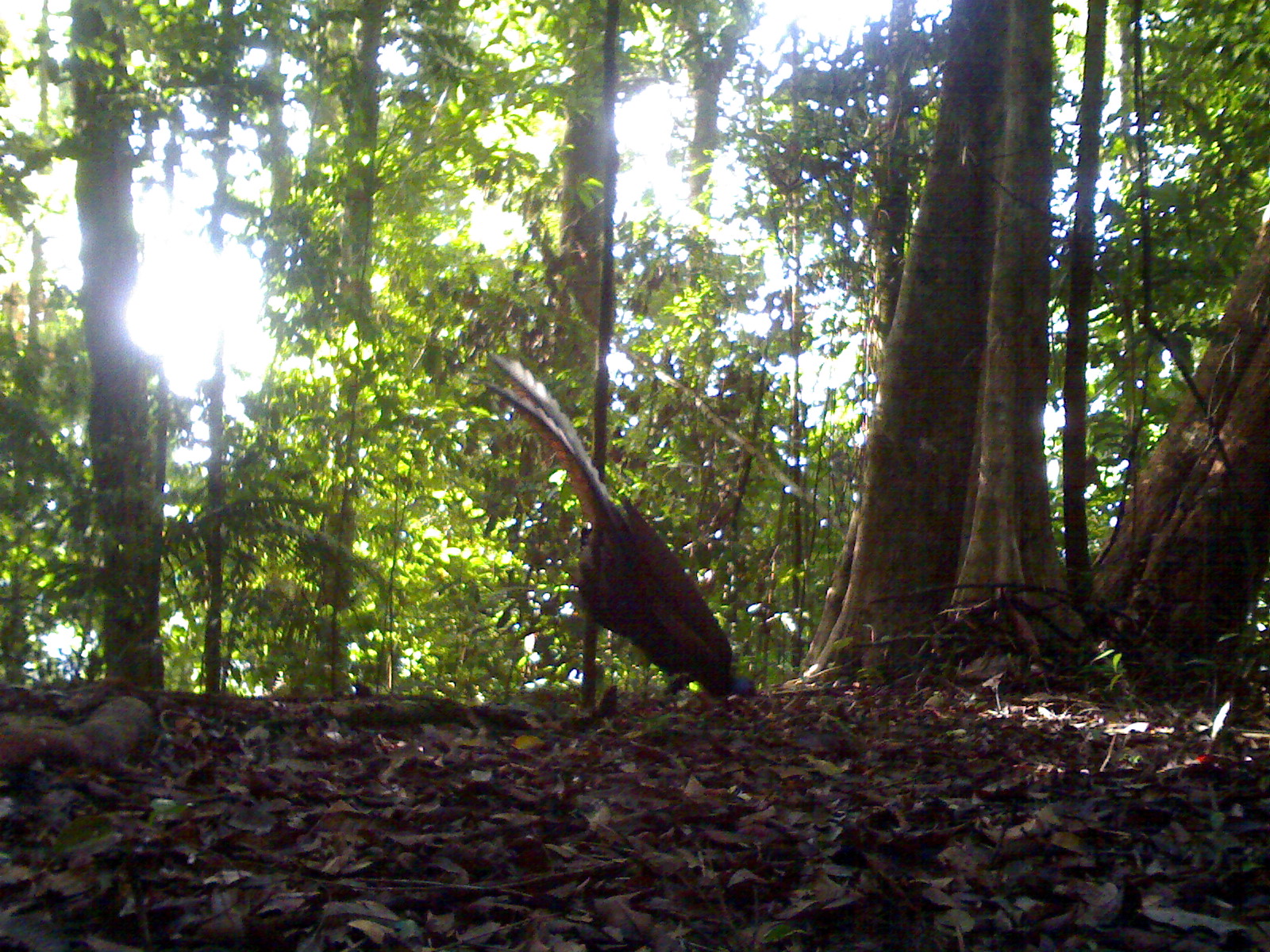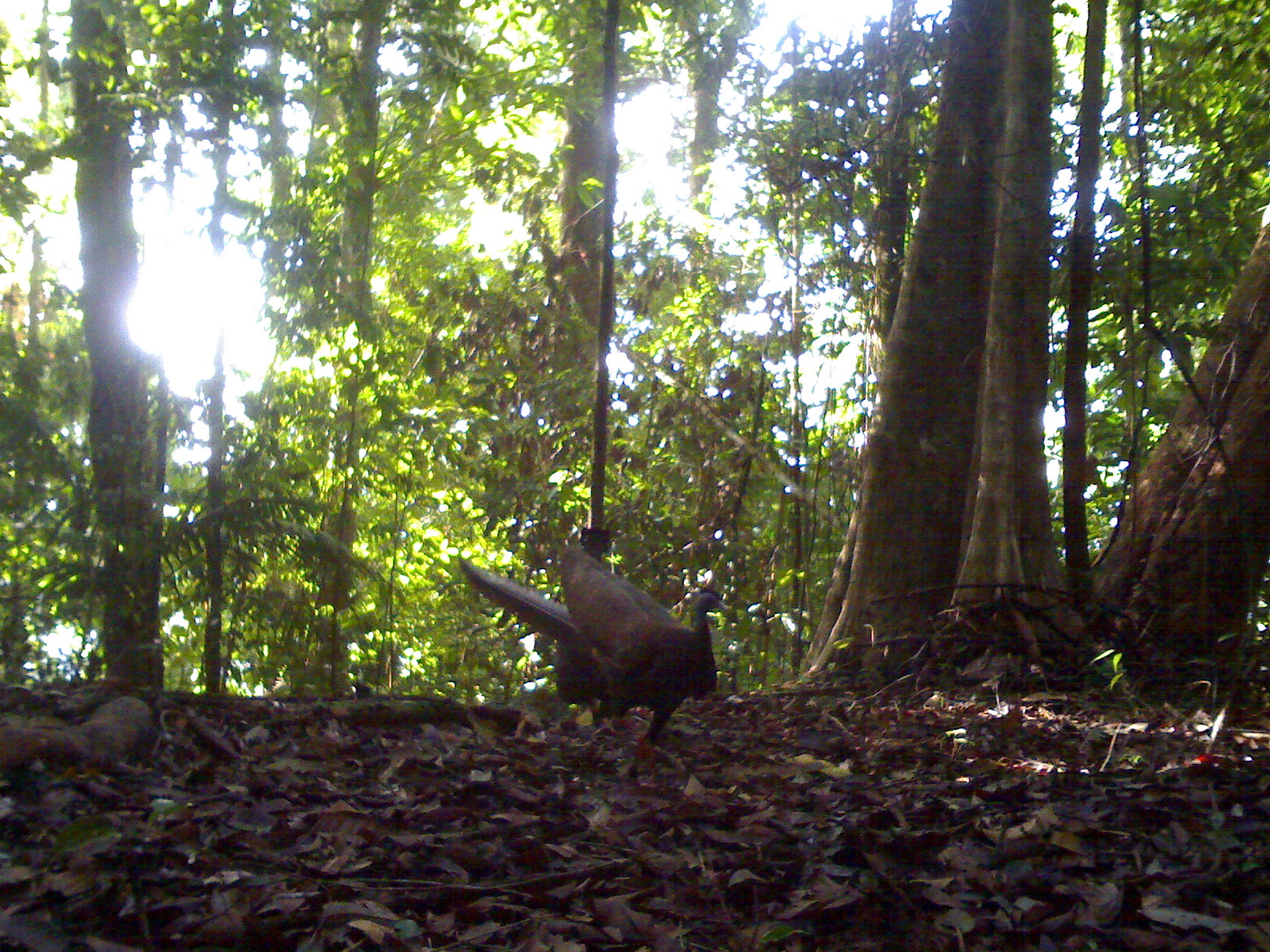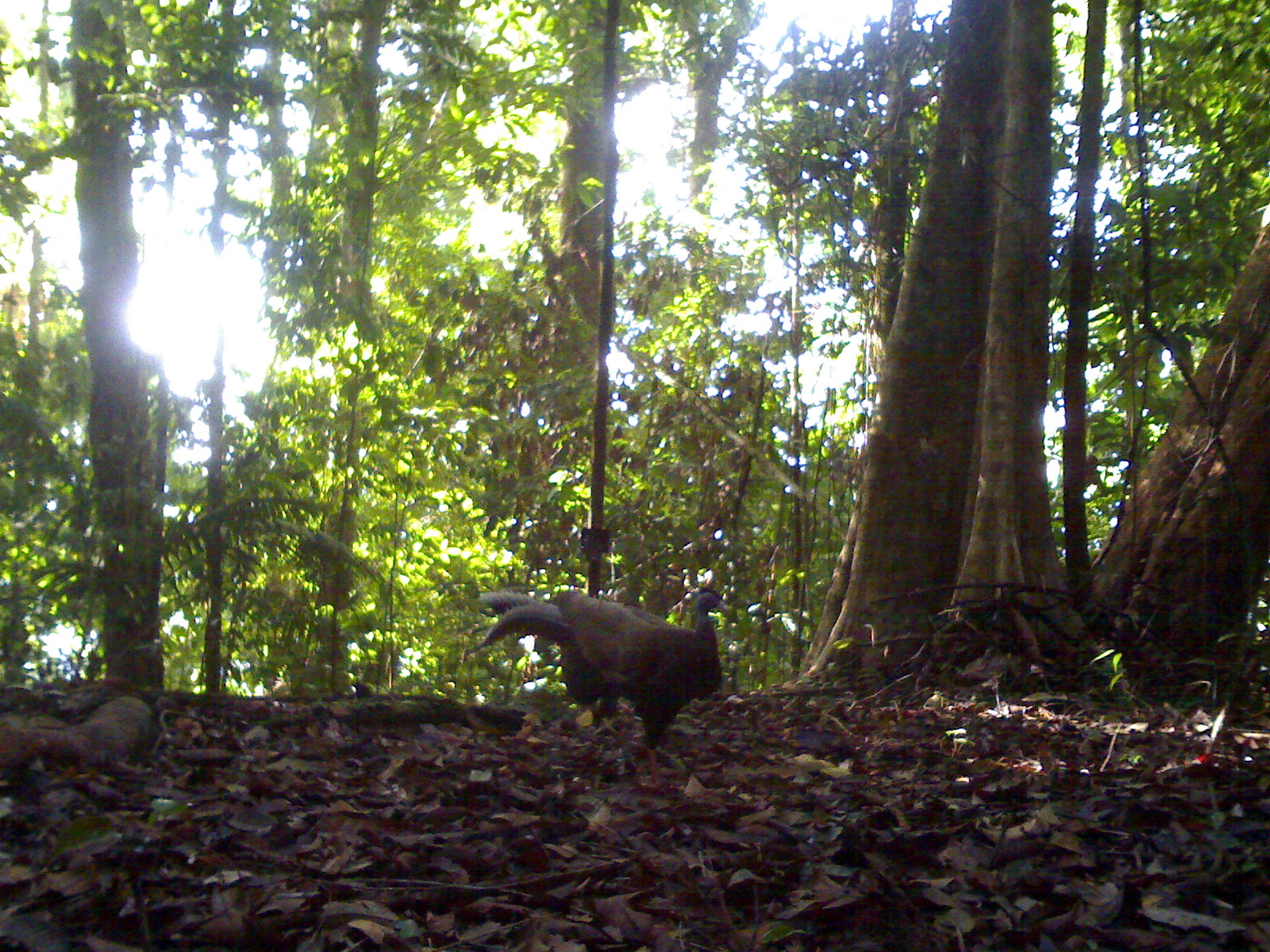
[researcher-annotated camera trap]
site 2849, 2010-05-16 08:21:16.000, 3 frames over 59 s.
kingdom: Animalia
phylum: Chordata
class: Aves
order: Galliformes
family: Phasianidae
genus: Argusianus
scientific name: Argusianus argus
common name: great argus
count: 1